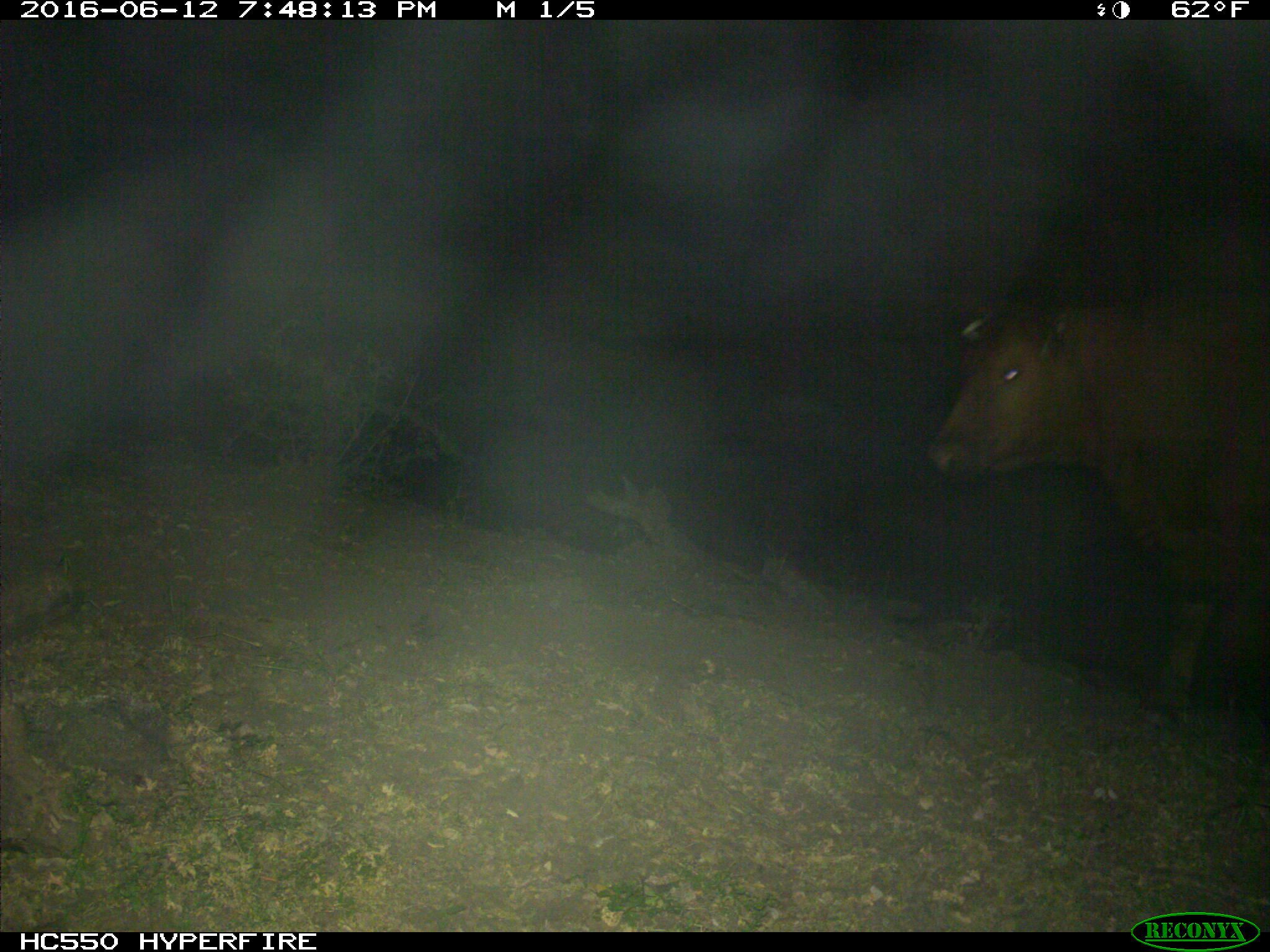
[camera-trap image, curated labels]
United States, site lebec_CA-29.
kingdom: Animalia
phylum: Chordata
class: Mammalia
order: Artiodactyla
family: Bovidae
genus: Bos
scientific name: Bos taurus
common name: domestic cow